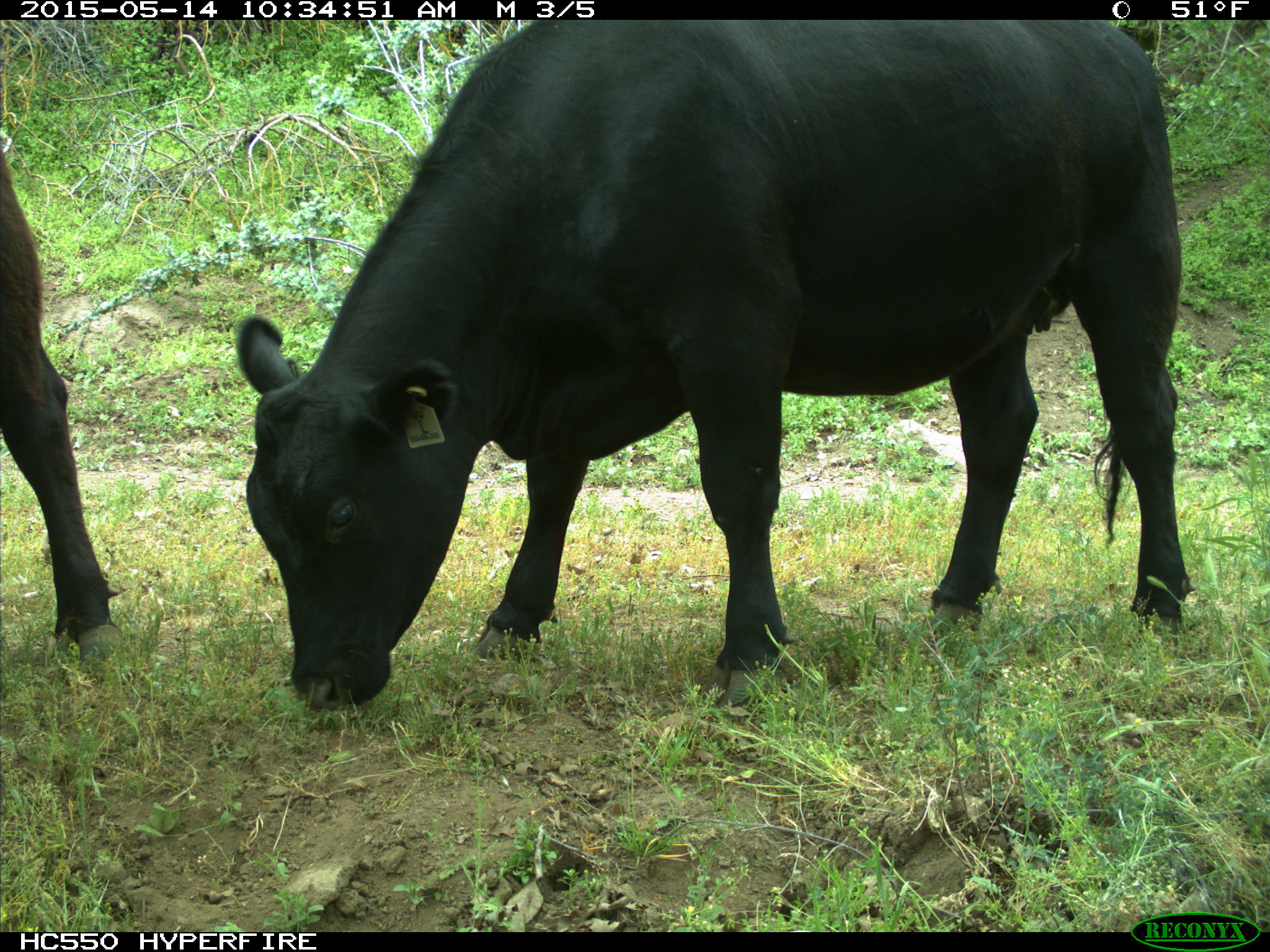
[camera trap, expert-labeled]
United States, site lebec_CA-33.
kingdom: Animalia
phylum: Chordata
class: Mammalia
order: Artiodactyla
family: Bovidae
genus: Bos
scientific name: Bos taurus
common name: domestic cow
Bos taurus (domestic cow).